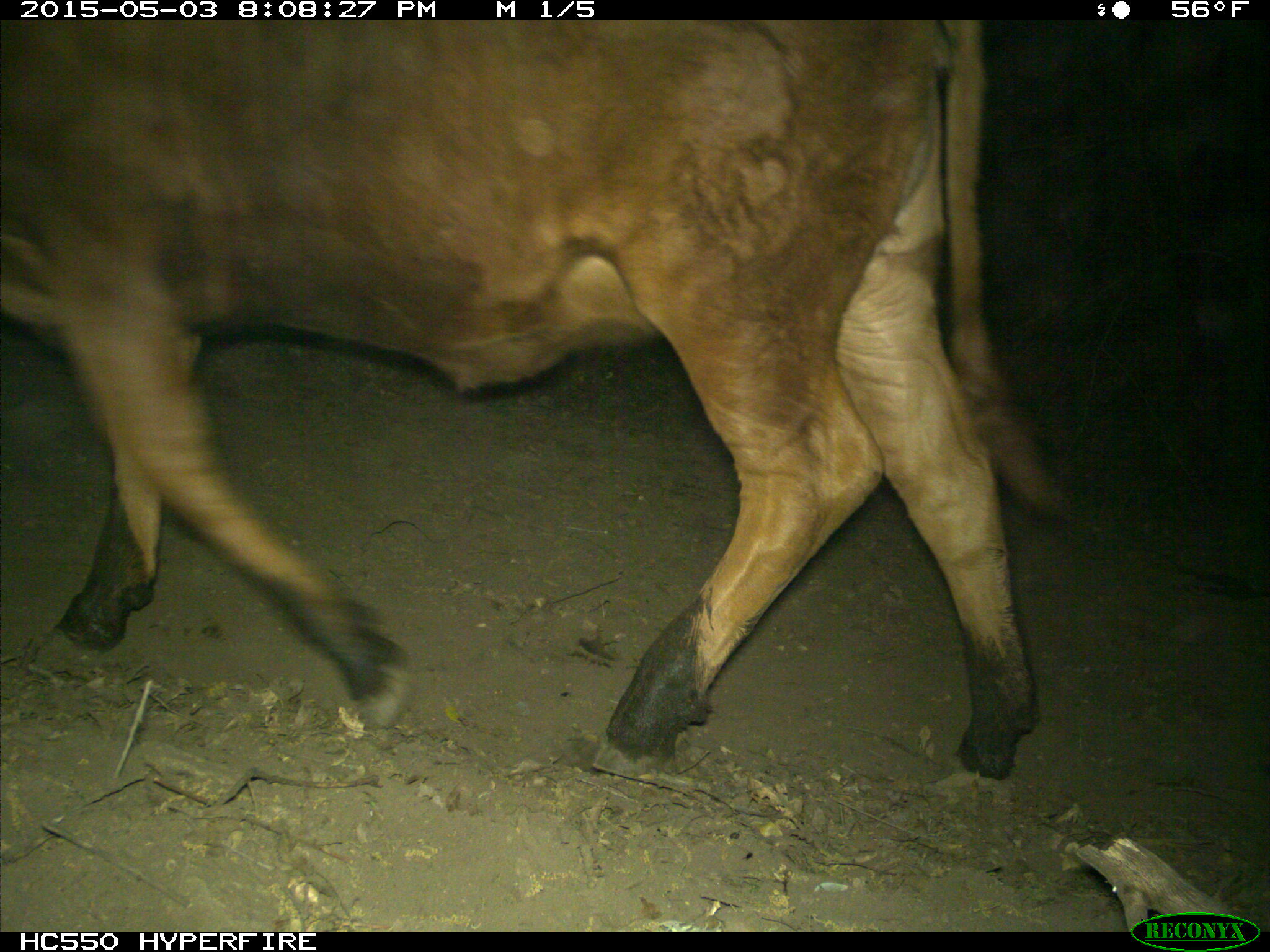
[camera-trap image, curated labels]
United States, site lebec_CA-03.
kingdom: Animalia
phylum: Chordata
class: Mammalia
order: Artiodactyla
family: Bovidae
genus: Bos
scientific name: Bos taurus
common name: domestic cow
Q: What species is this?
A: Bos taurus (domestic cow).